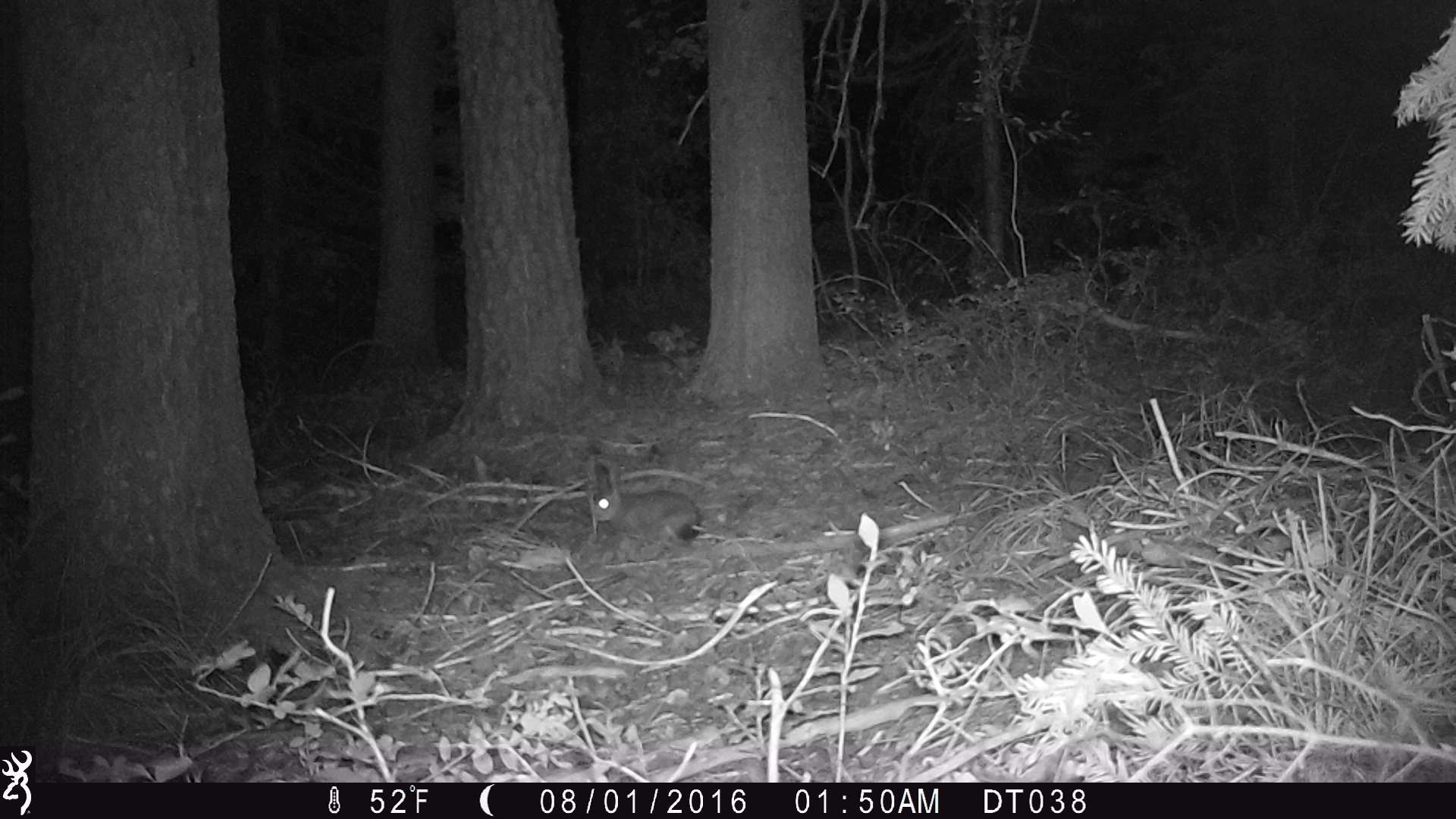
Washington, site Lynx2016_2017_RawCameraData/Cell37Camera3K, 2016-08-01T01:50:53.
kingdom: Animalia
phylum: Chordata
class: Mammalia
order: Lagomorpha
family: Leporidae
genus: Lepus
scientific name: Lepus americanus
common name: snowshoe hare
Lepus americanus (snowshoe hare). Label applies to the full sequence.